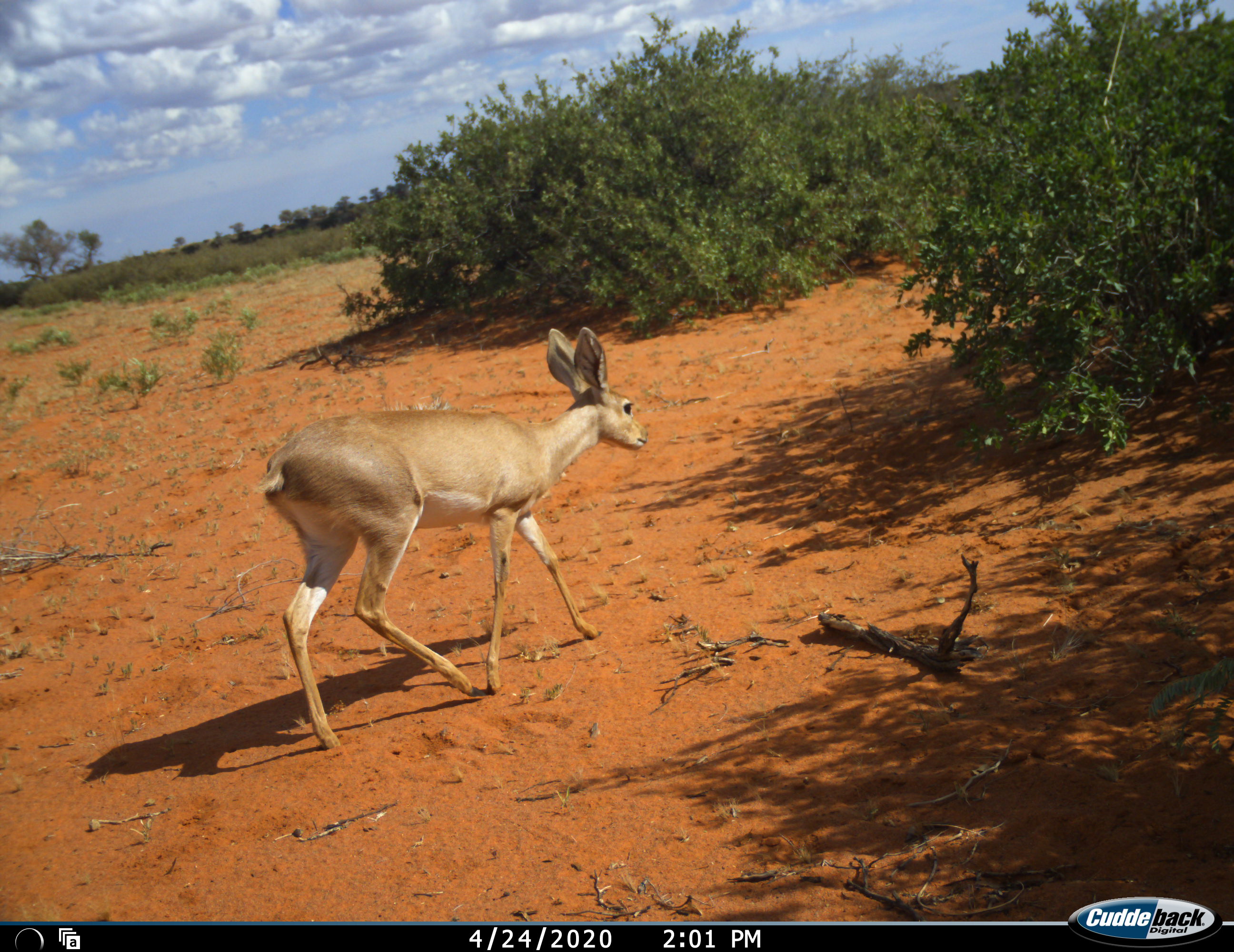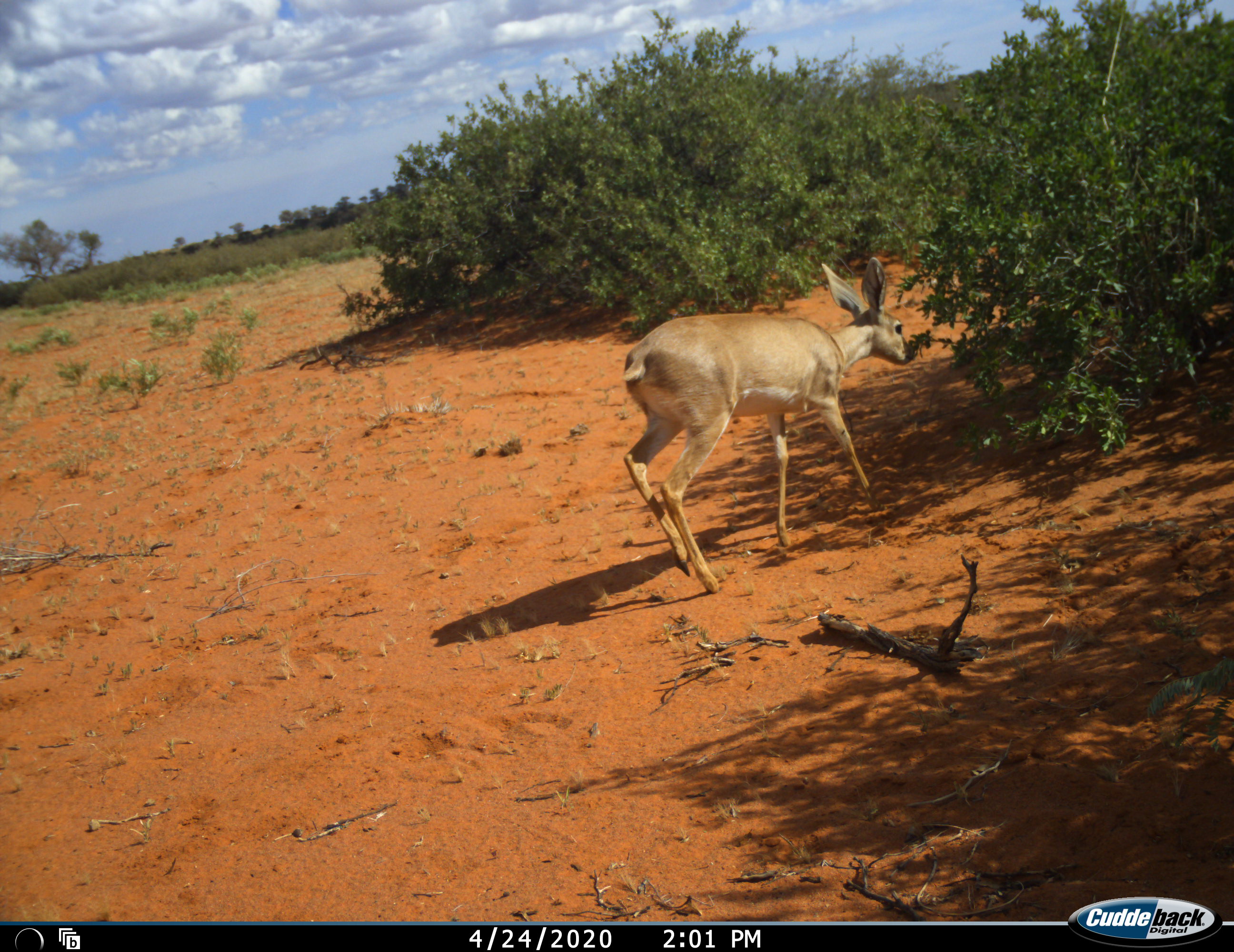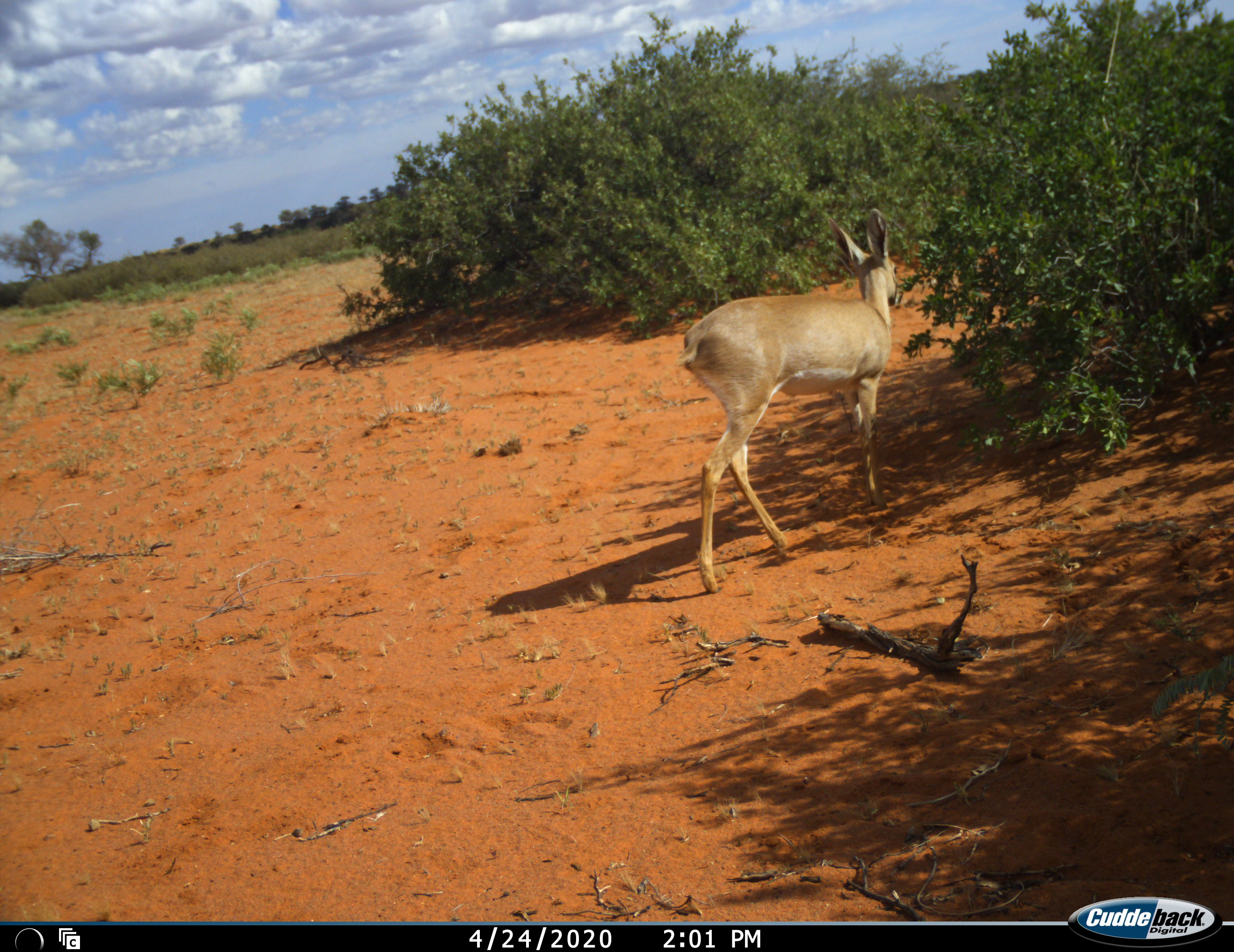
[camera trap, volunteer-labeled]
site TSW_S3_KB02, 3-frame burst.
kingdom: Animalia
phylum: Chordata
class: Mammalia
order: Artiodactyla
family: Bovidae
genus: Raphicerus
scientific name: Raphicerus campestris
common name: steenbok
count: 1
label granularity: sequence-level